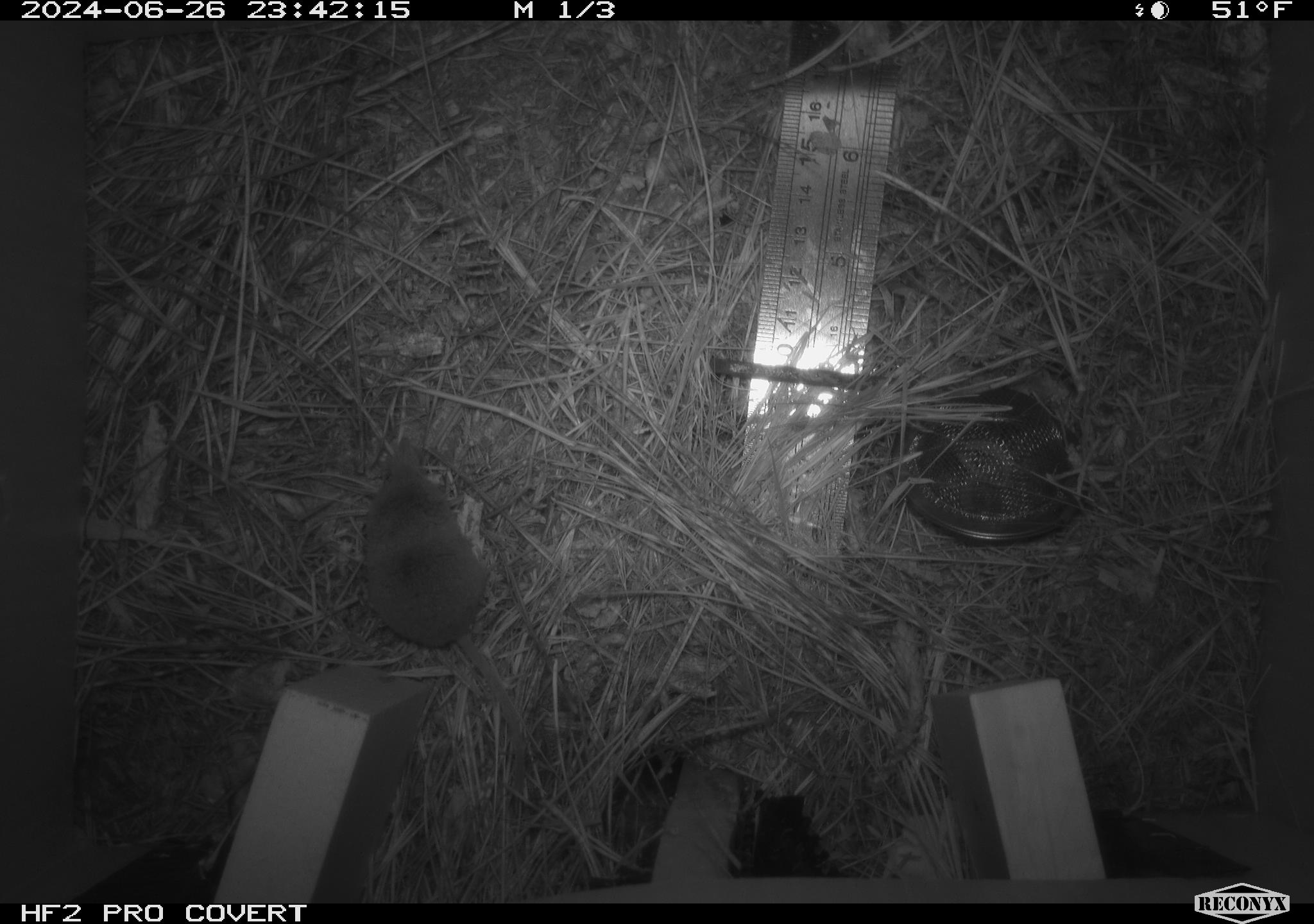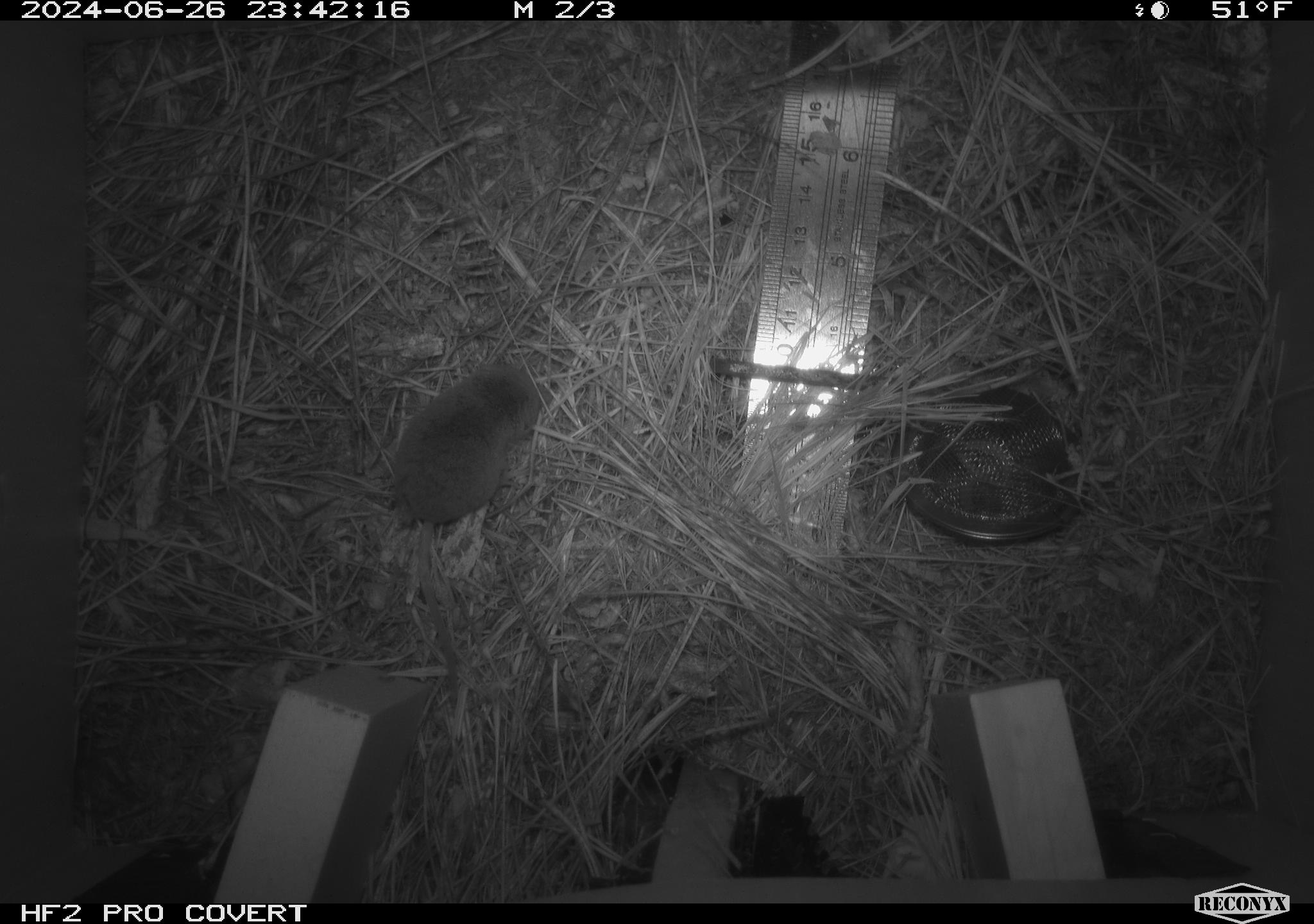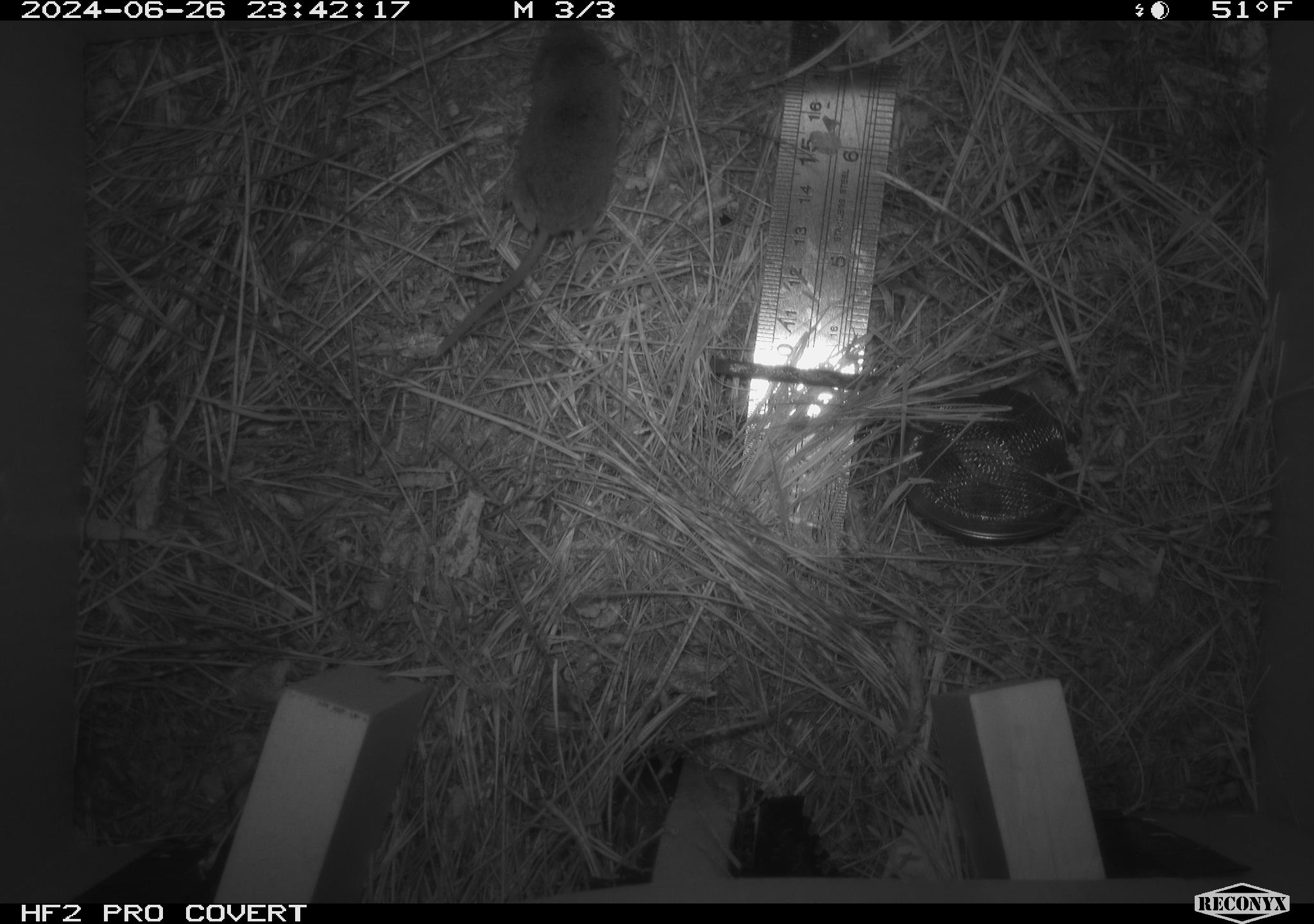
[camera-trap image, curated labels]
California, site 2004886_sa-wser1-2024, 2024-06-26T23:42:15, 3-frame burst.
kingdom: Animalia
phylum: Chordata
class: Mammalia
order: Eulipotyphla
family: Soricidae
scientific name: Soricidae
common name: shrews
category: soricidae family